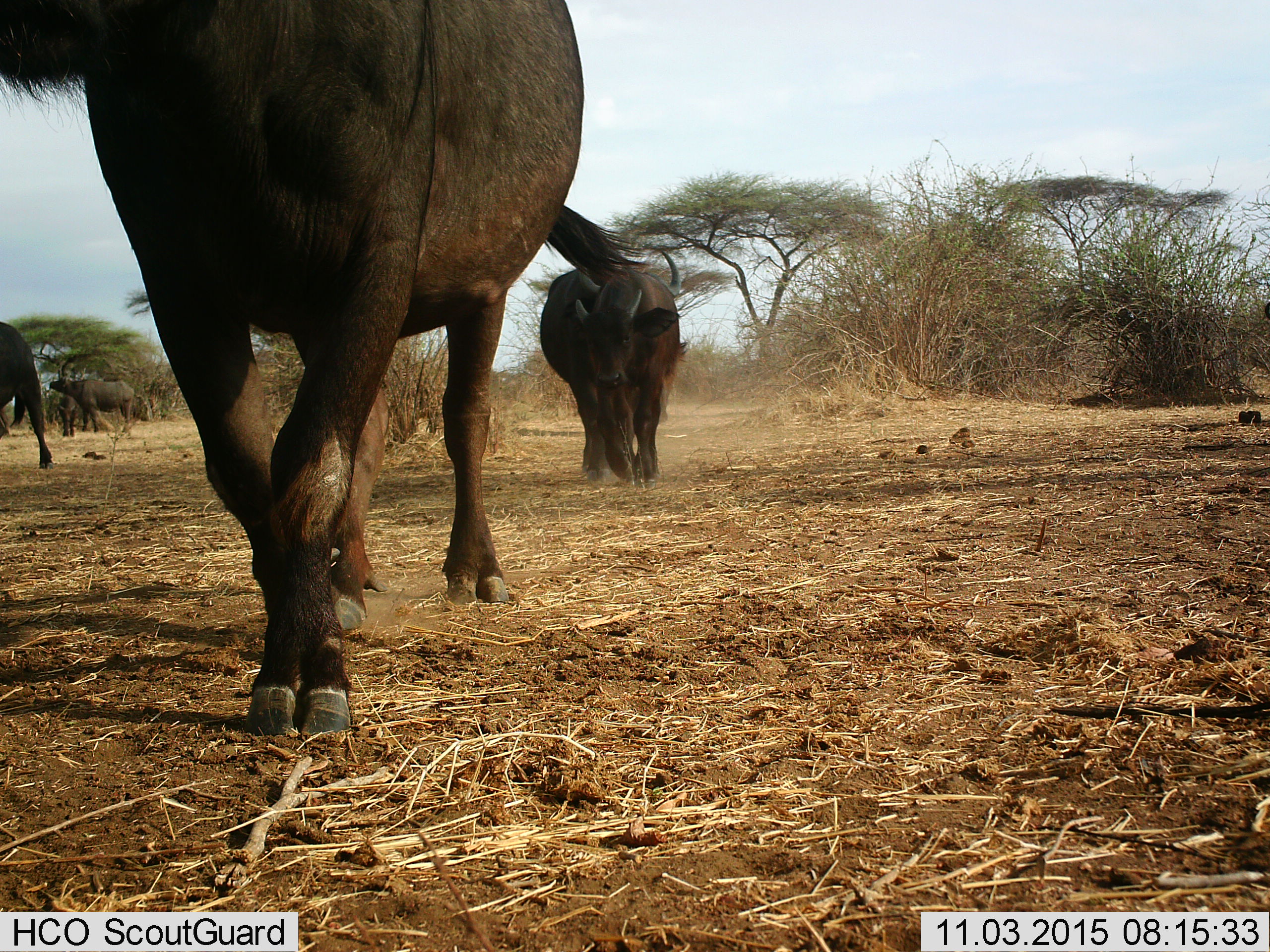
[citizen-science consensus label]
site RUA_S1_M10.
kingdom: Animalia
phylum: Chordata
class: Mammalia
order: Artiodactyla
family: Bovidae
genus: Syncerus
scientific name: Syncerus caffer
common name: african buffalo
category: buffalo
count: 6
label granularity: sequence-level